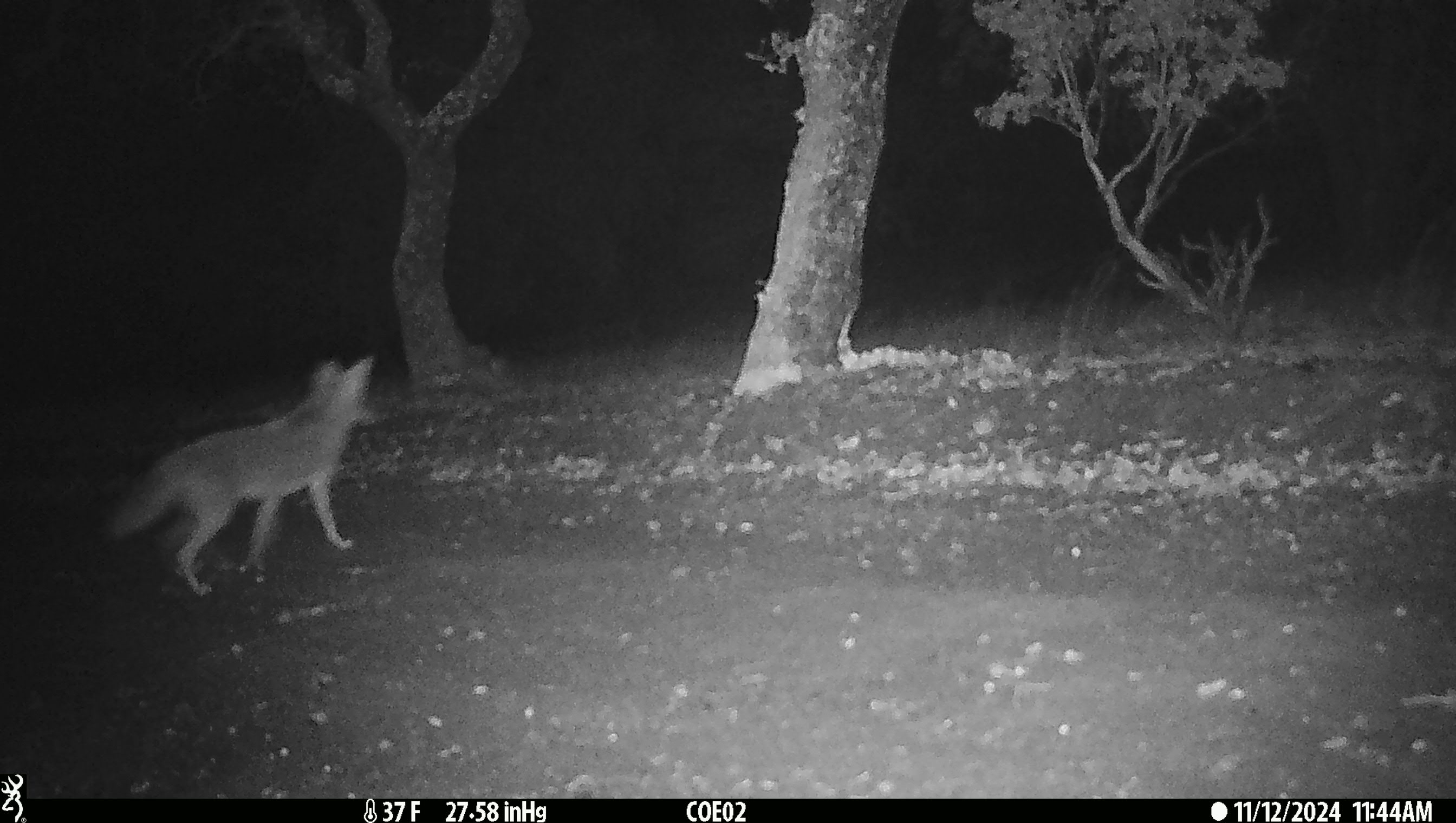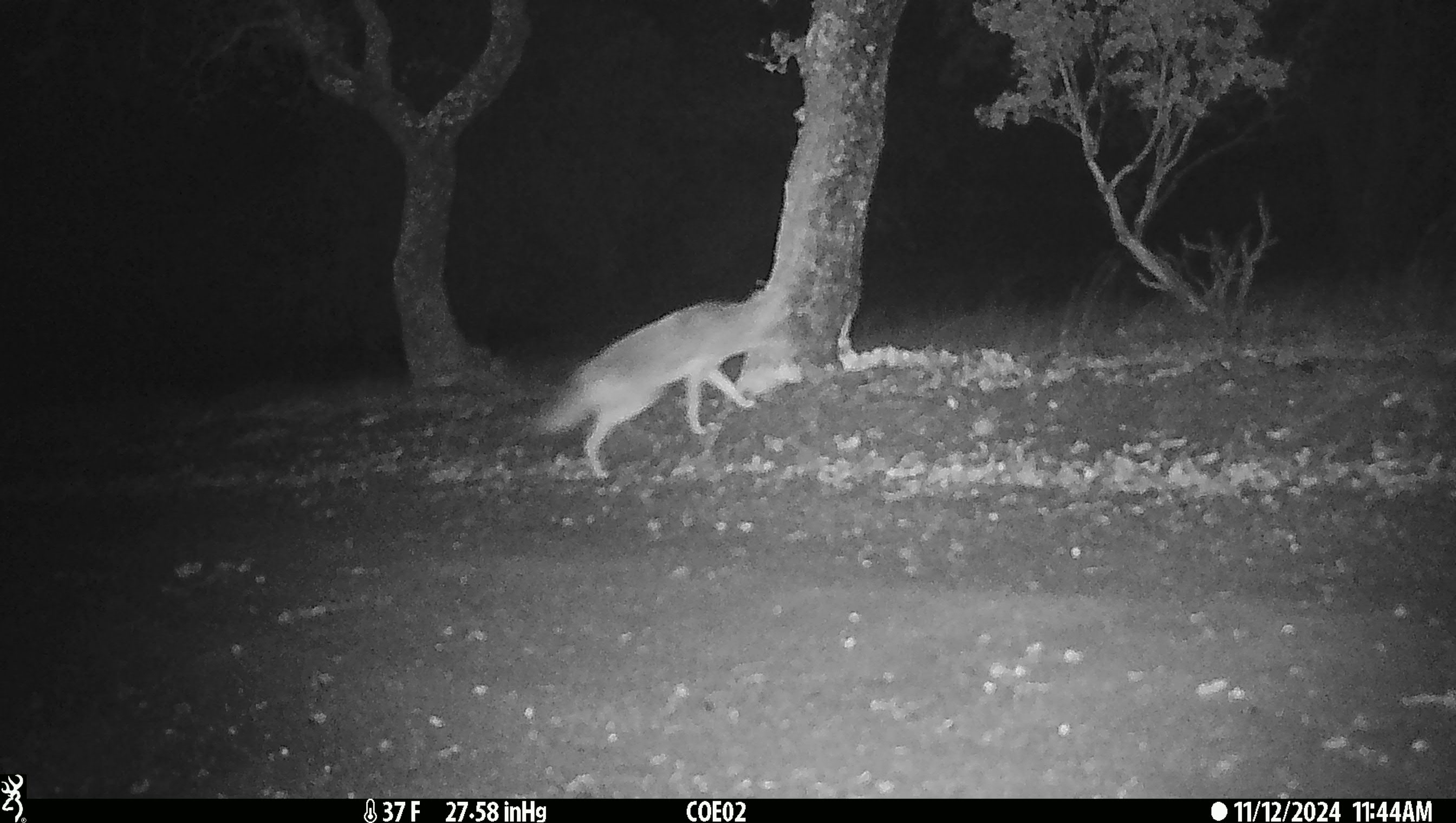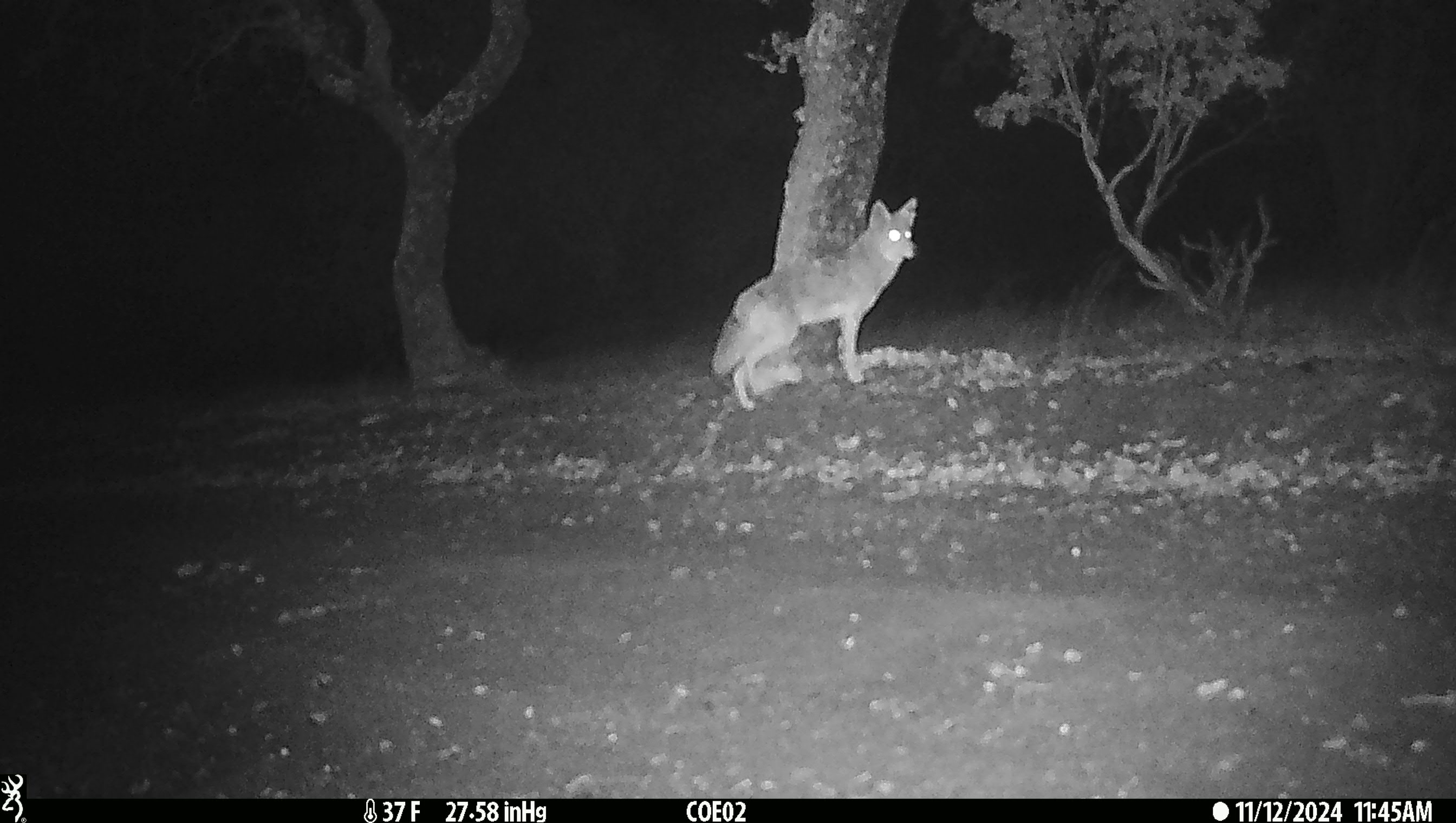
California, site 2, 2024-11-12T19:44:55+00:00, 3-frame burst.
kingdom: Animalia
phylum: Chordata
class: Mammalia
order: Carnivora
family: Canidae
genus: Canis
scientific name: Canis latrans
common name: coyote